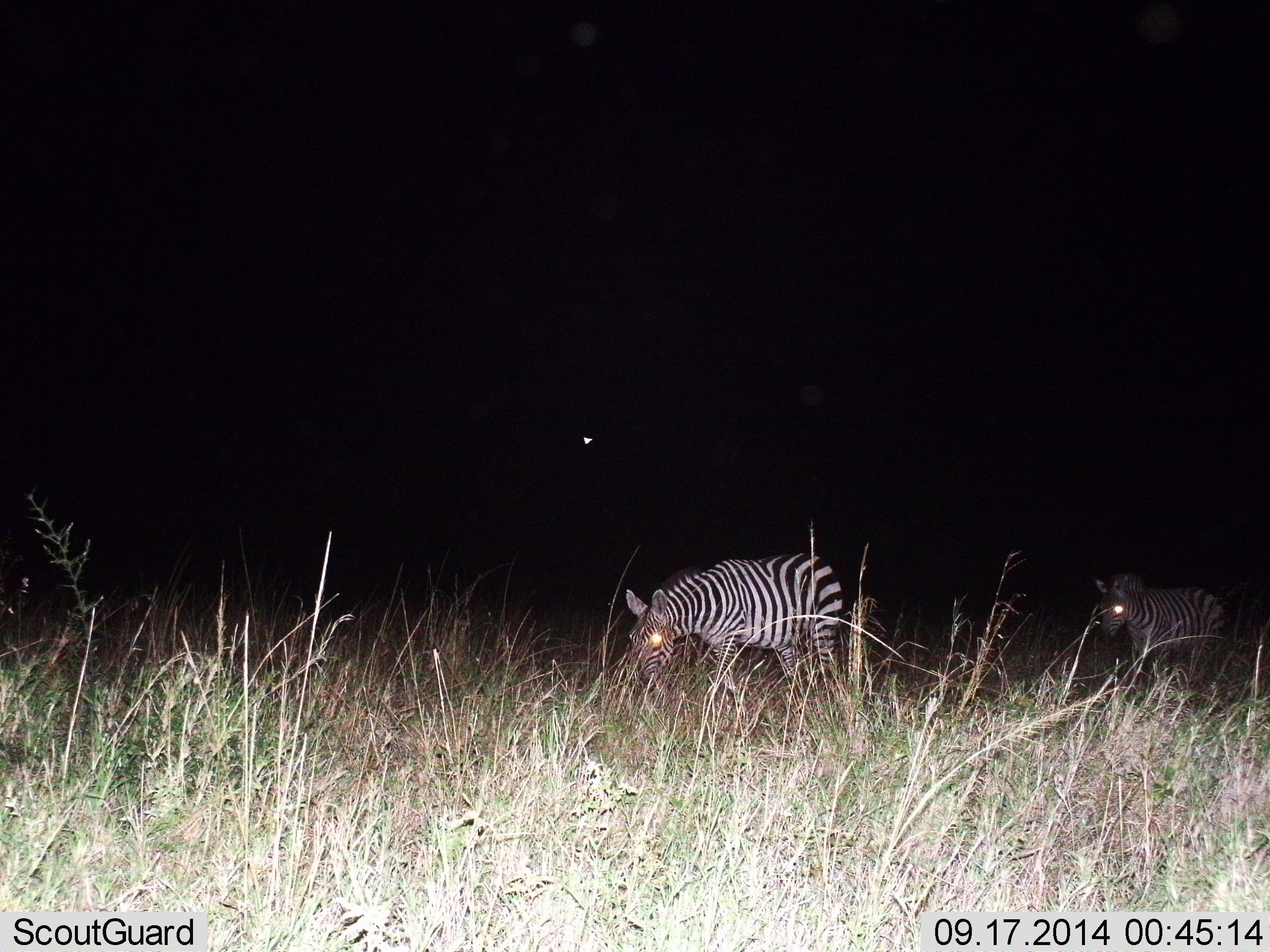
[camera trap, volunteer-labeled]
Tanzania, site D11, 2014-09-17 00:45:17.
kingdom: Animalia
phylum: Chordata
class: Mammalia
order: Perissodactyla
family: Equidae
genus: Equus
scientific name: Equus quagga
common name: plains zebra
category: zebra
Zebra (plains zebra) (Equus quagga), count 2. Behavior (volunteer vote fractions): standing 30%, resting 0%, moving 50%, interacting 0%. Young present (vote fraction): 0%. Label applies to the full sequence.